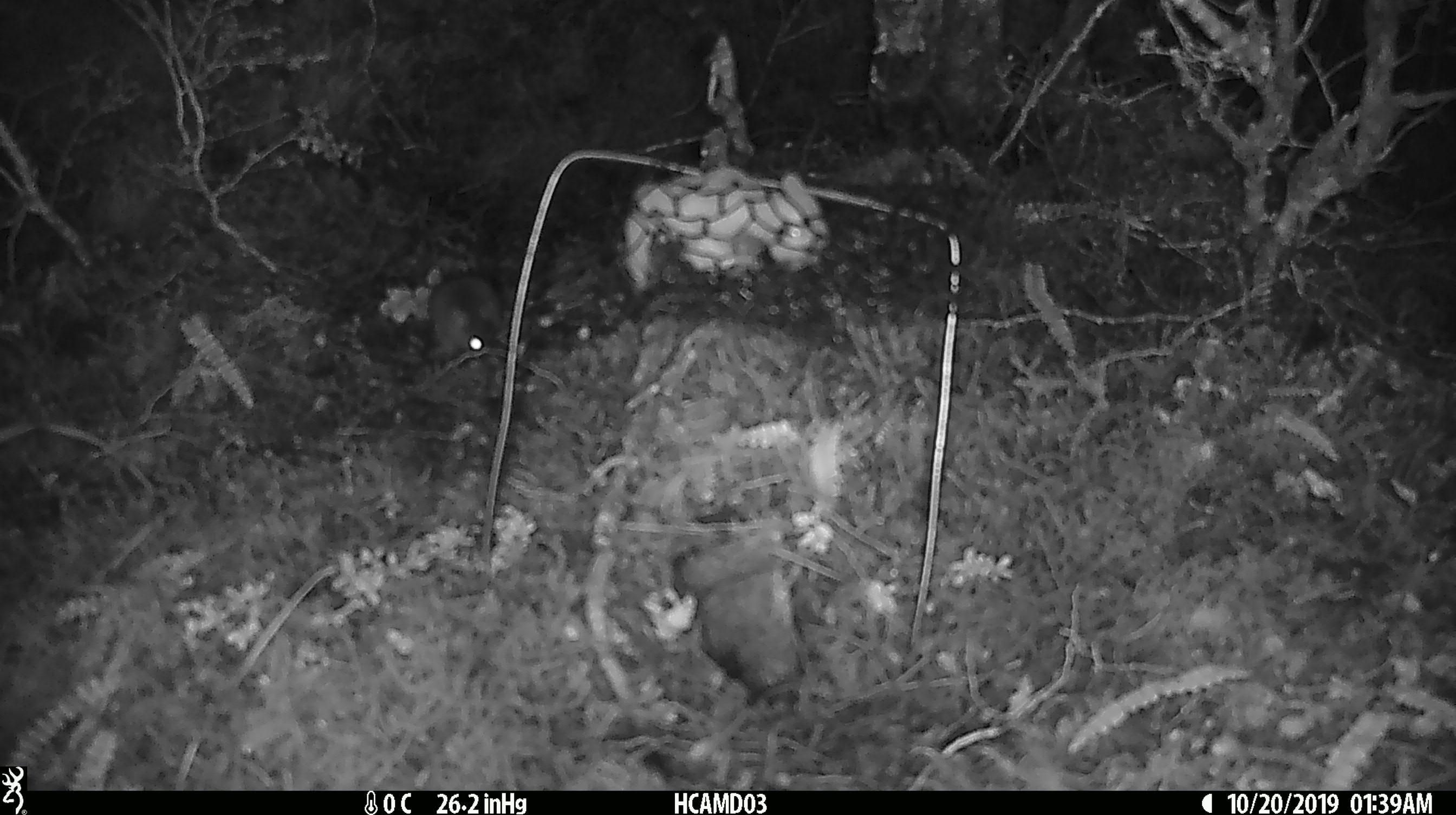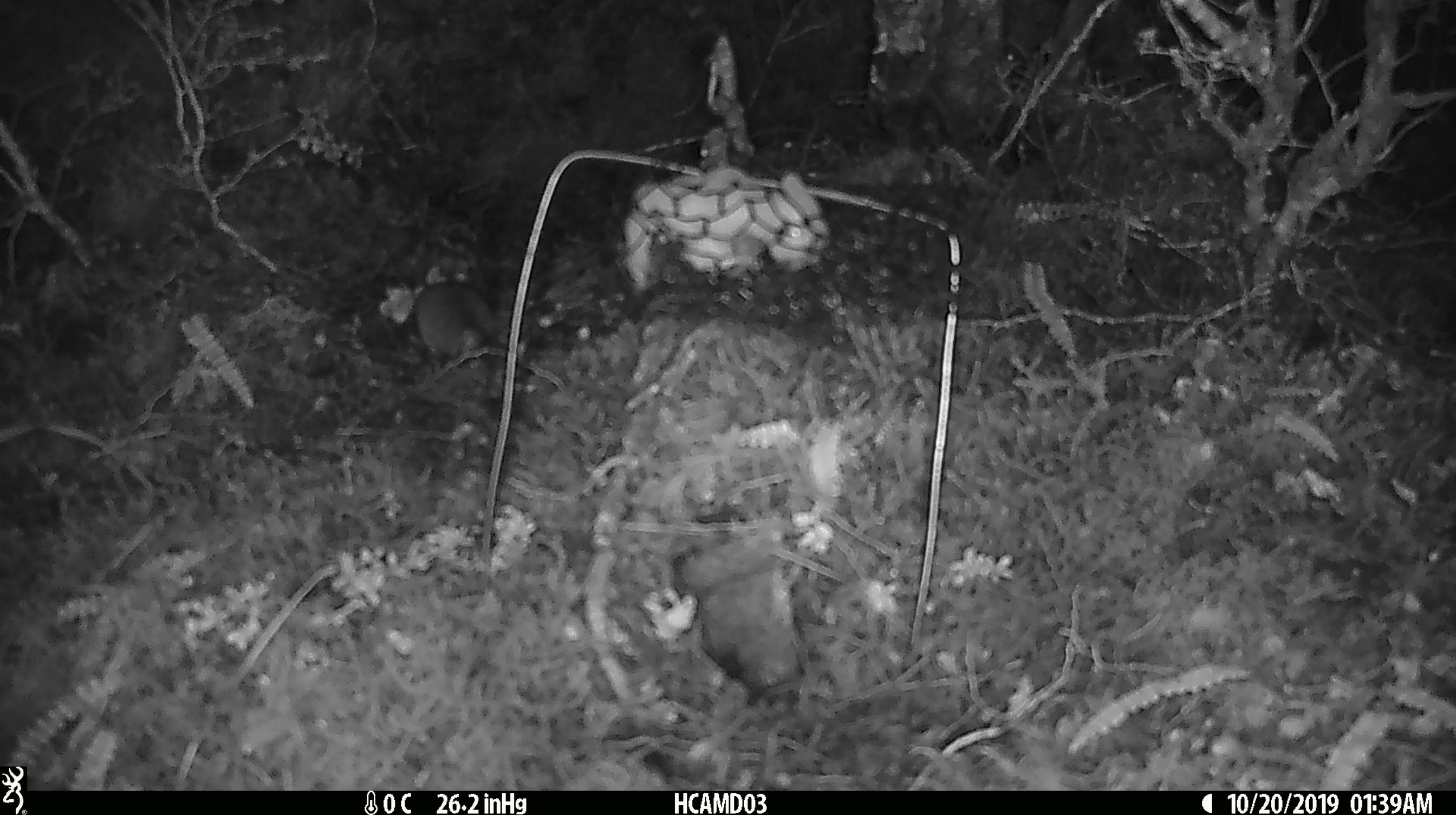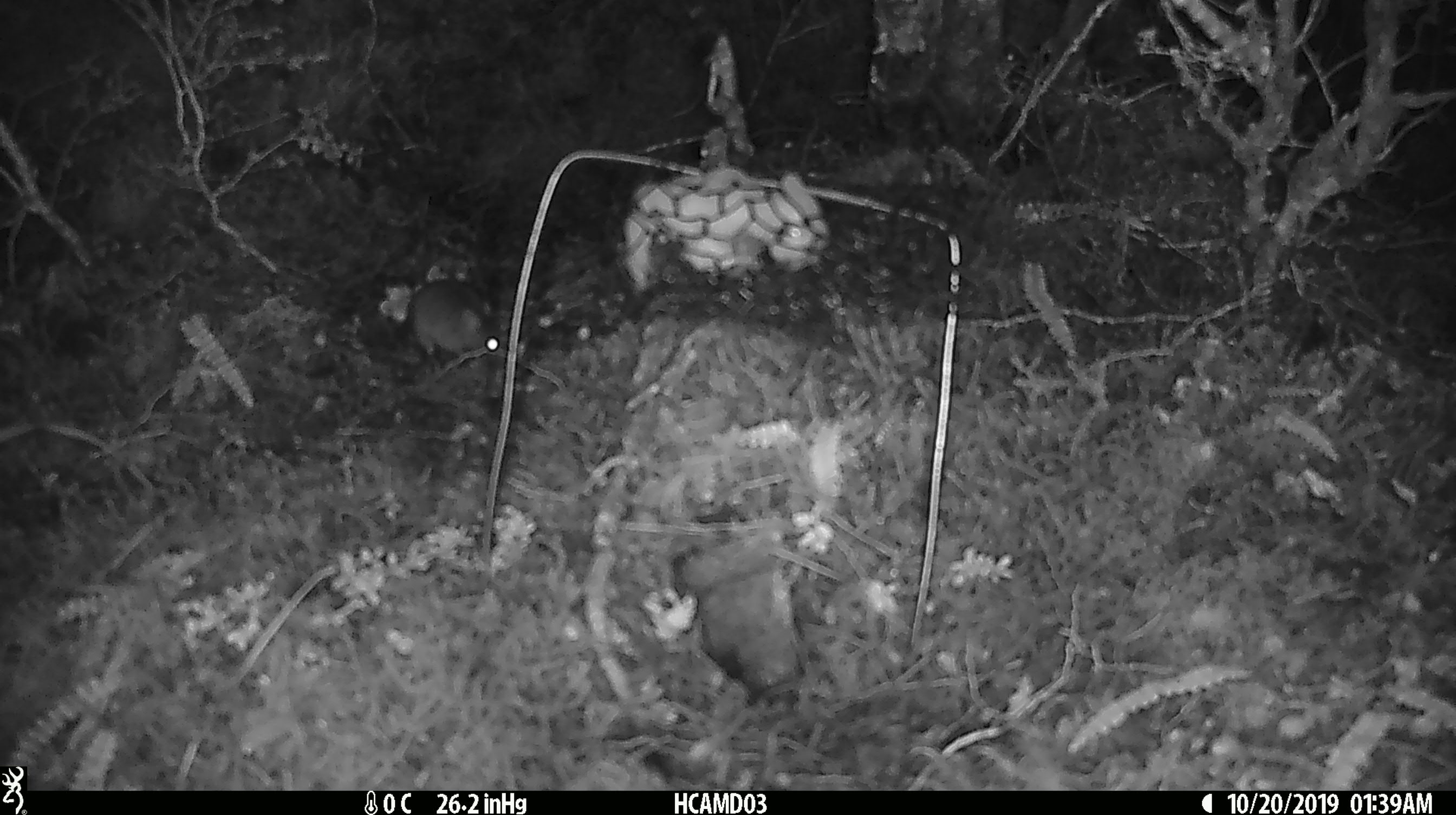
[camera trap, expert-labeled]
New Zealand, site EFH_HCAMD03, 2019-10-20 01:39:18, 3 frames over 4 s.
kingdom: Animalia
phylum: Chordata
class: Mammalia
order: Rodentia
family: Muridae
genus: Mus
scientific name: Mus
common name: mouse